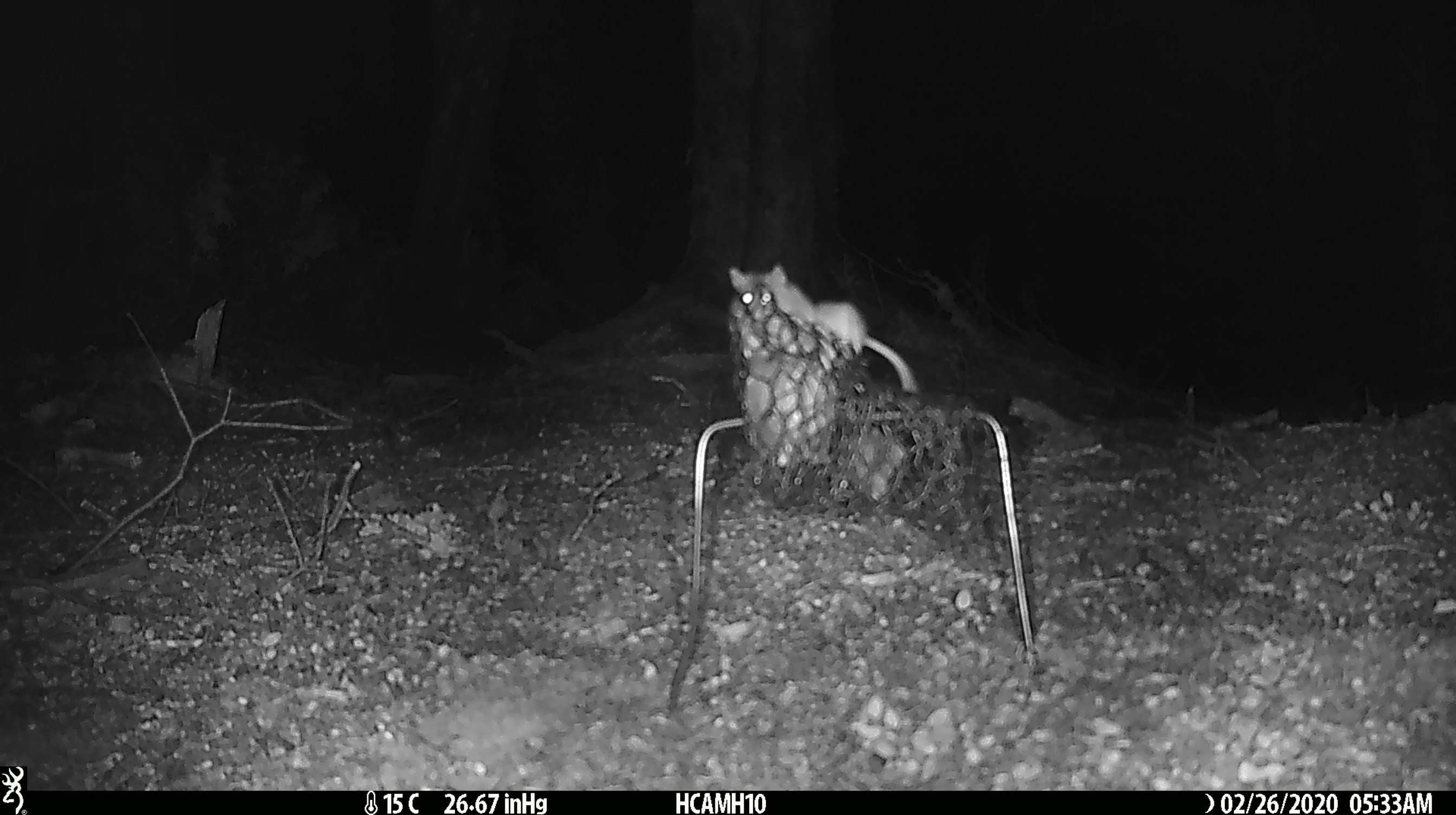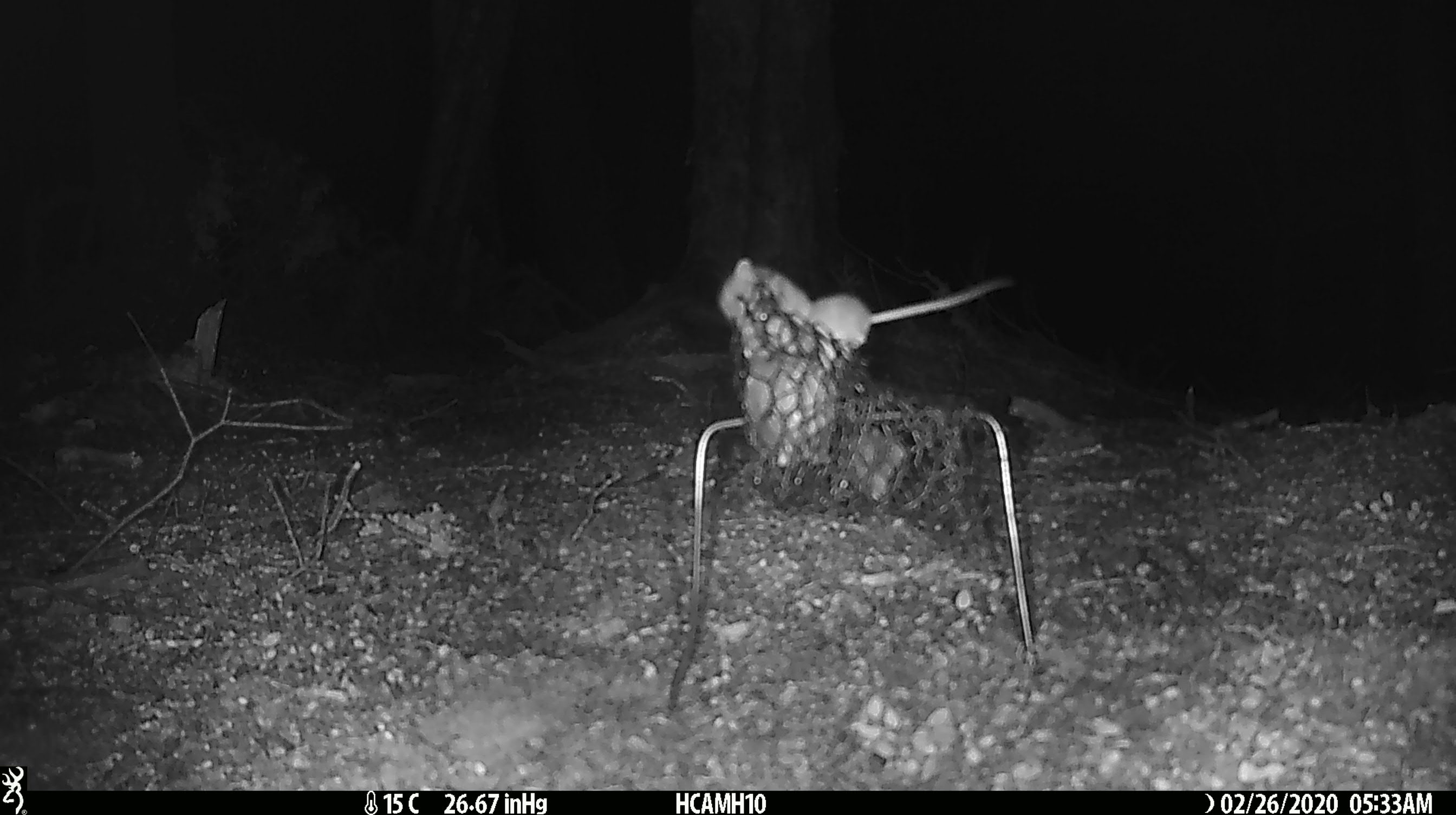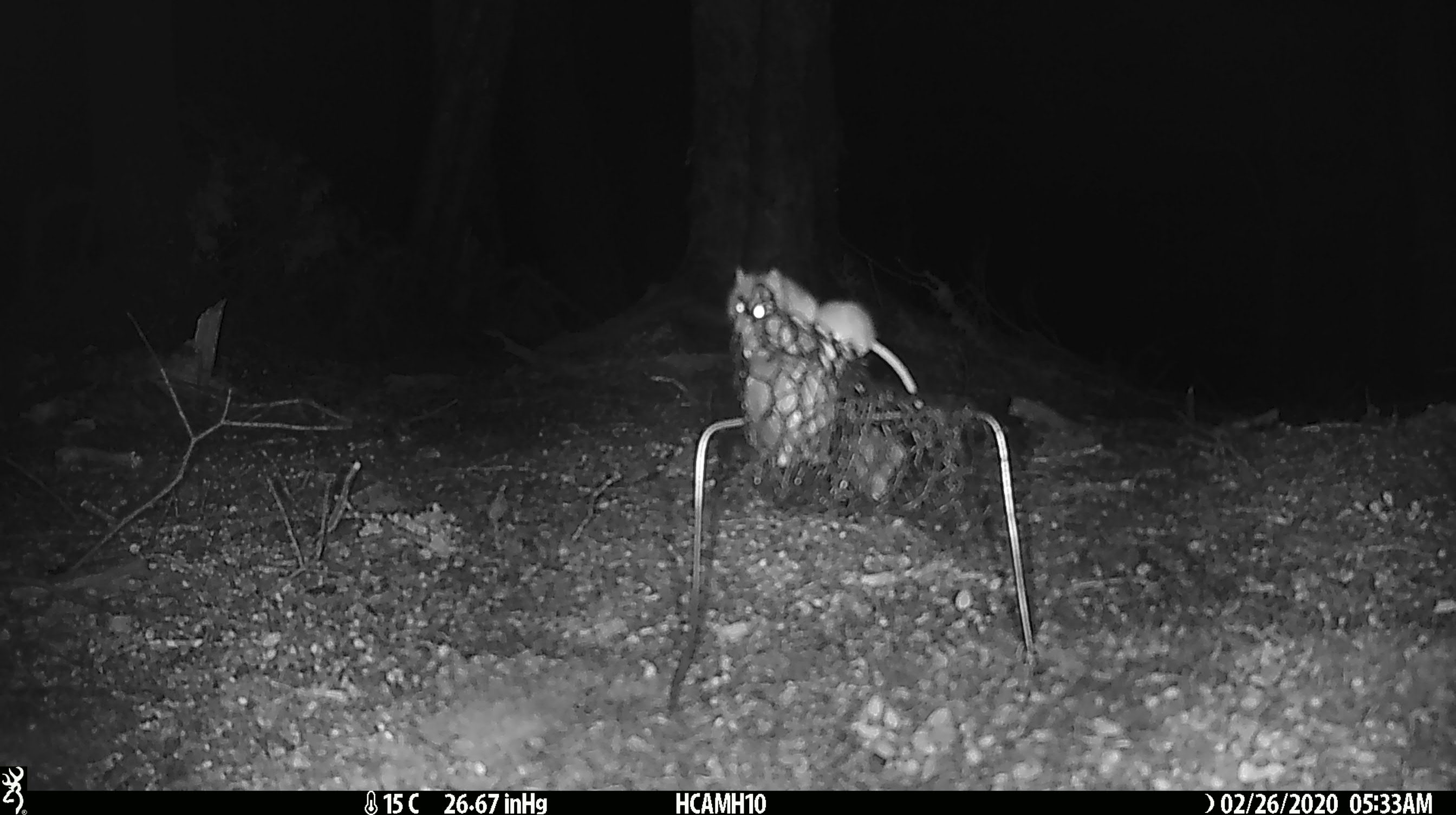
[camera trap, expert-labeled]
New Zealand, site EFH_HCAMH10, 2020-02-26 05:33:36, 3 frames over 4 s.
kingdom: Animalia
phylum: Chordata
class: Mammalia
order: Rodentia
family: Muridae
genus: Mus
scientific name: Mus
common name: mouse